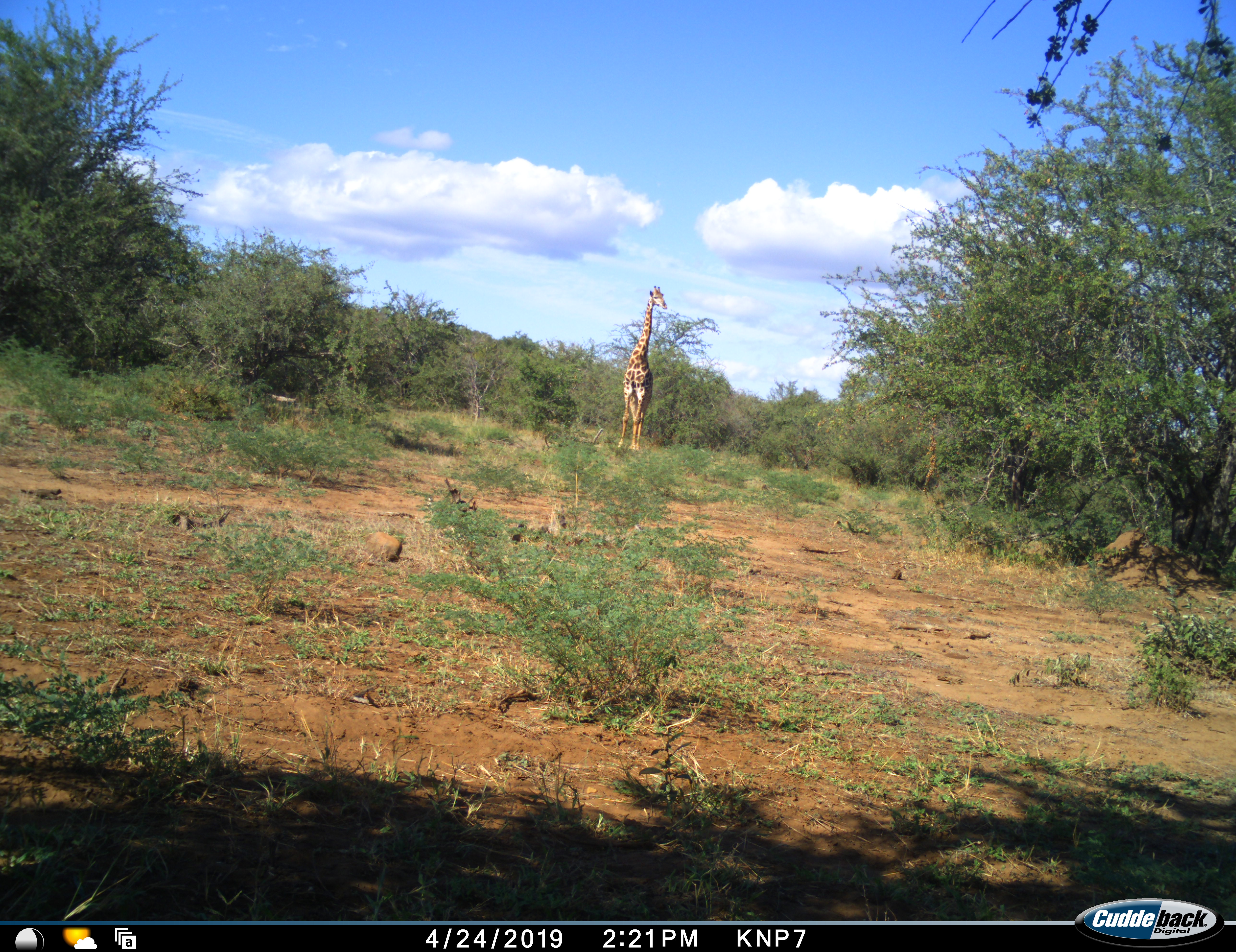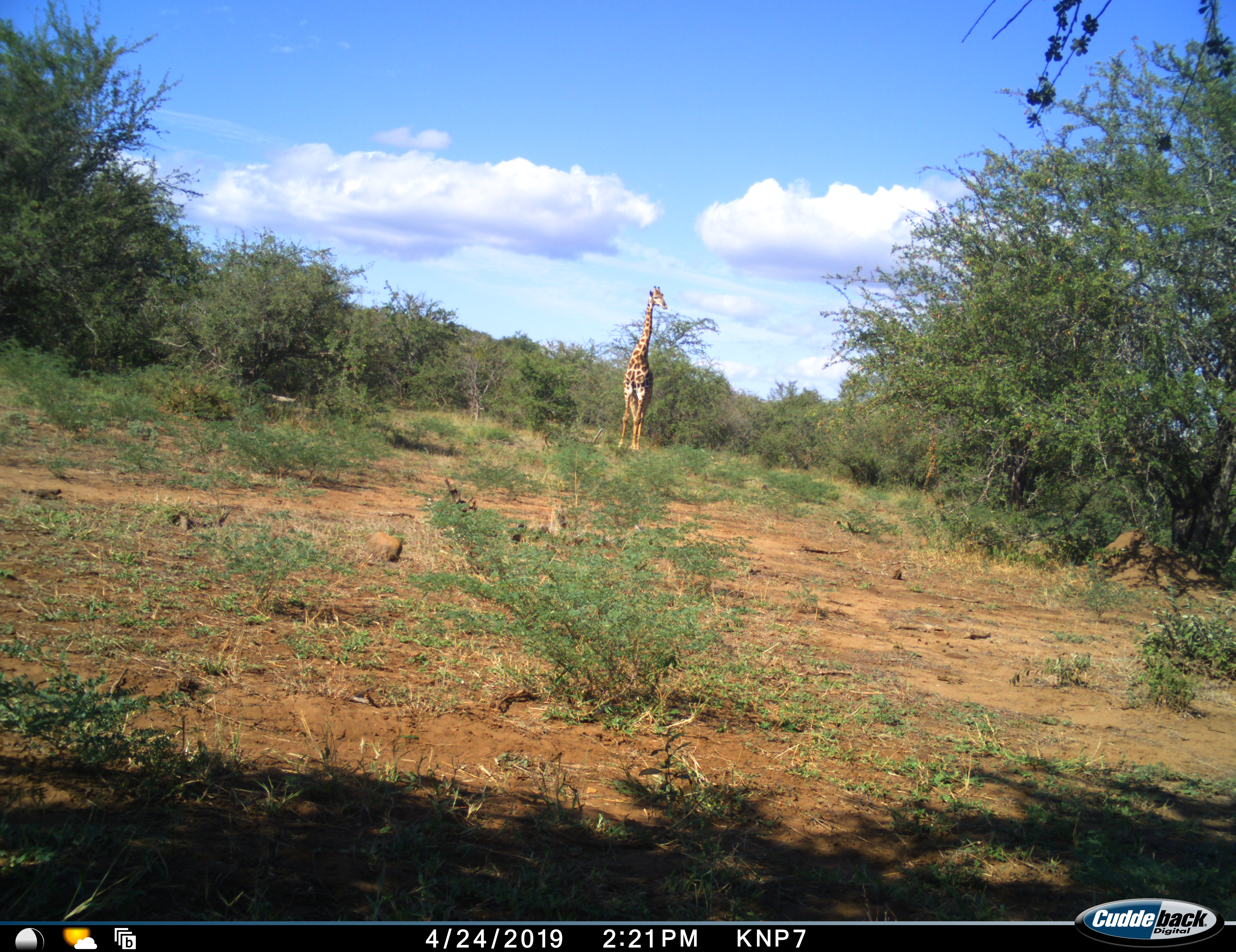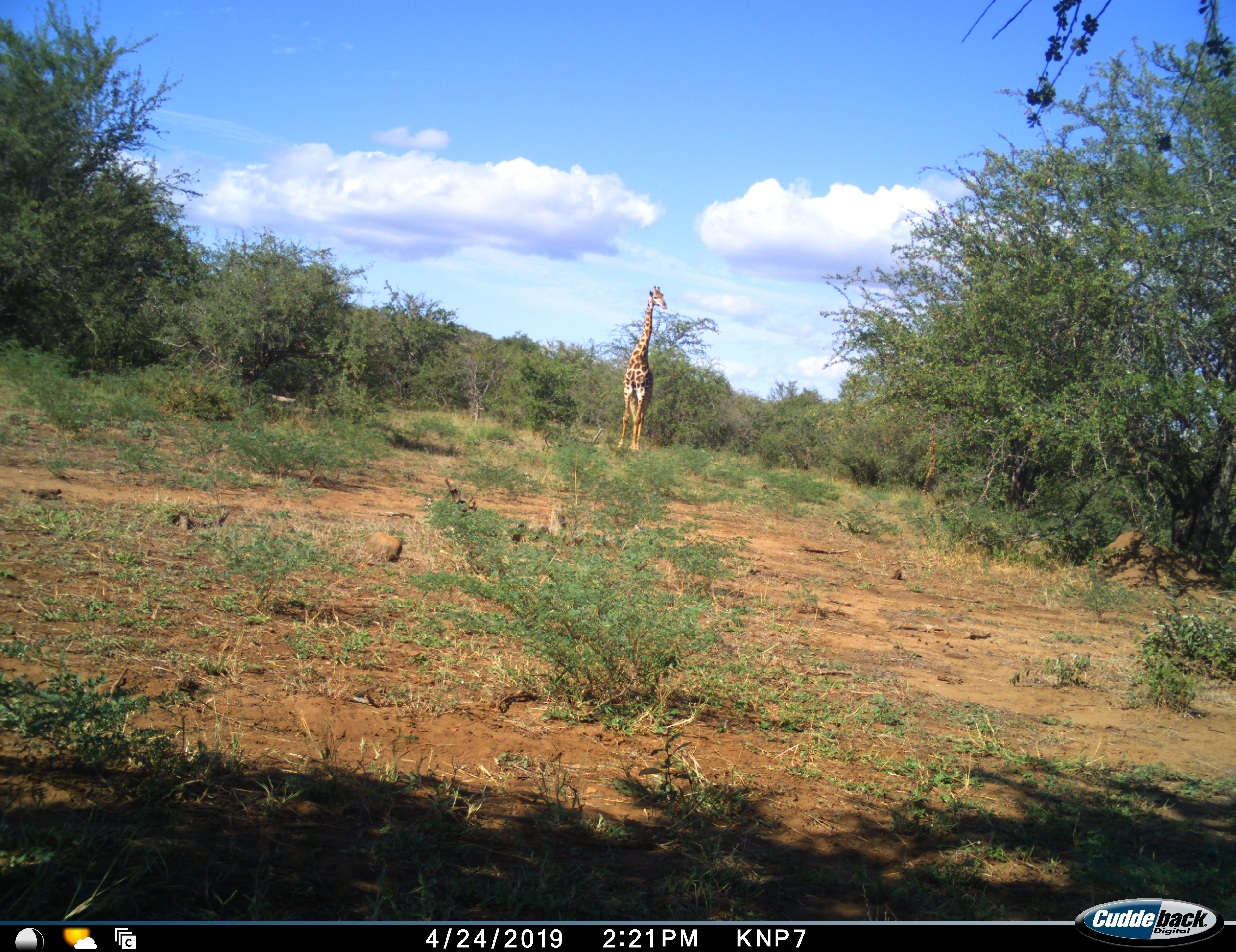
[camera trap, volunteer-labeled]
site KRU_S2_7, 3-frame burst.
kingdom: Animalia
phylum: Chordata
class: Mammalia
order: Artiodactyla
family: Giraffidae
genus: Giraffa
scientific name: Giraffa camelopardalis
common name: giraffe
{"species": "giraffe (Giraffa camelopardalis)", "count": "1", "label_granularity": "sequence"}